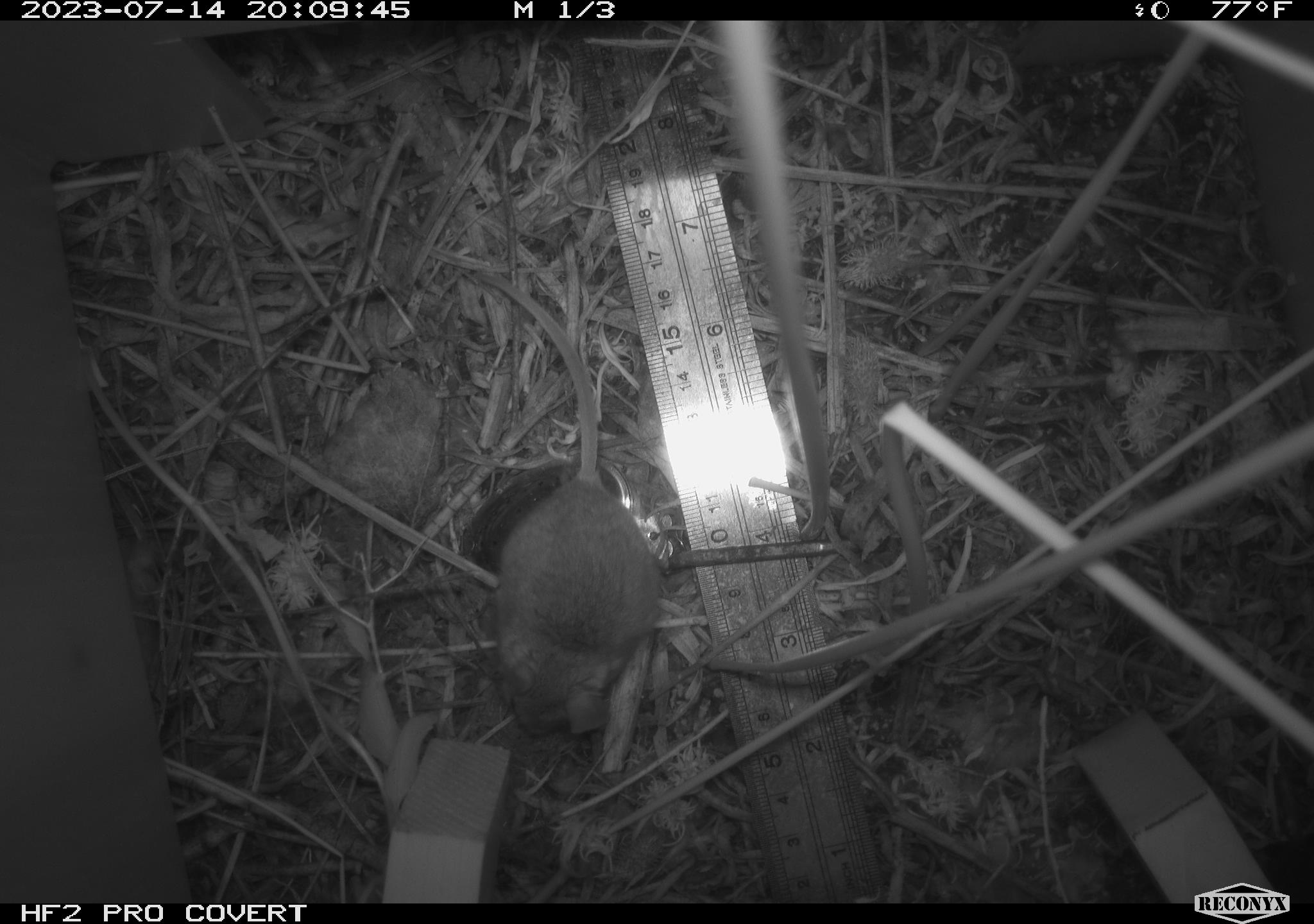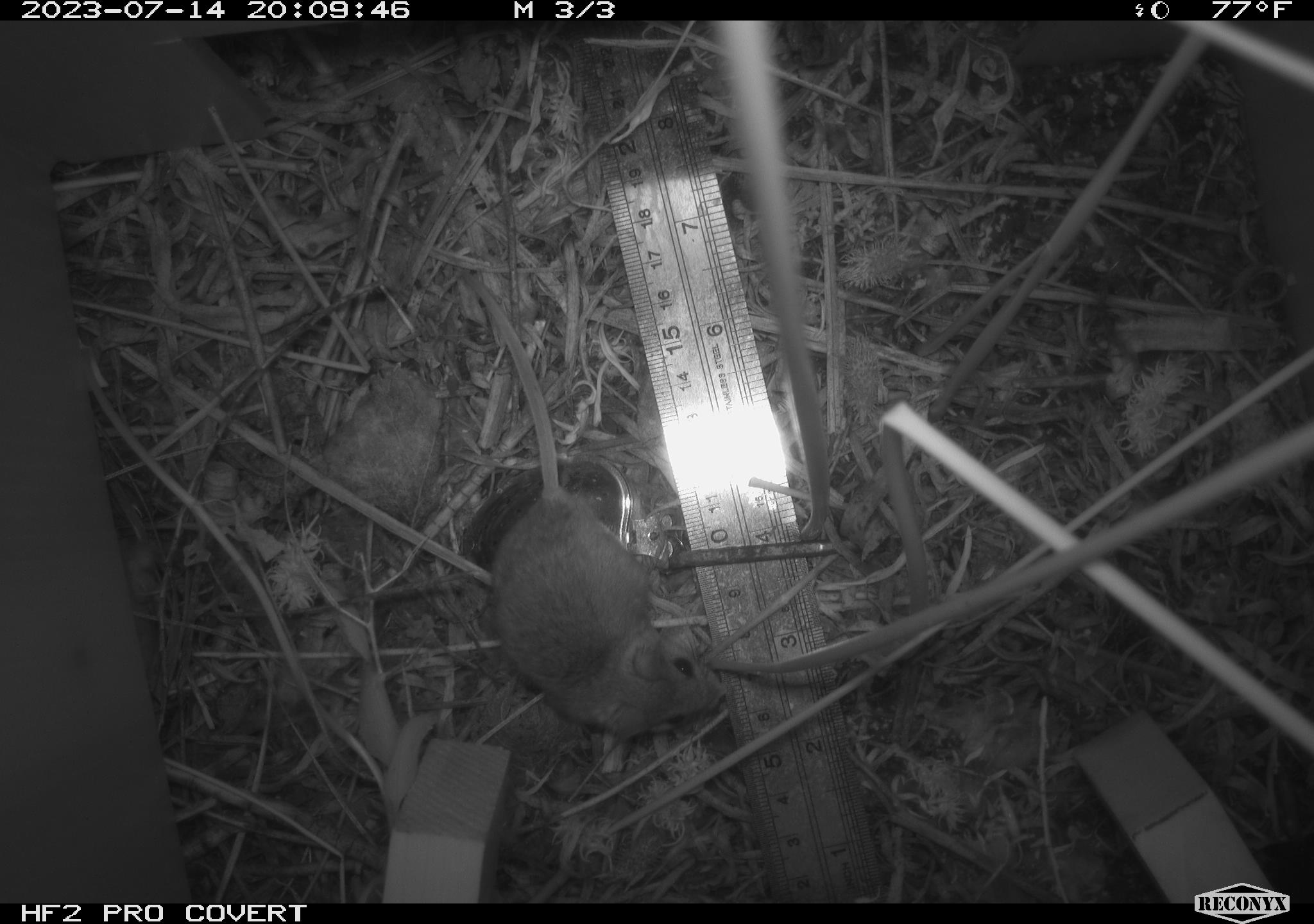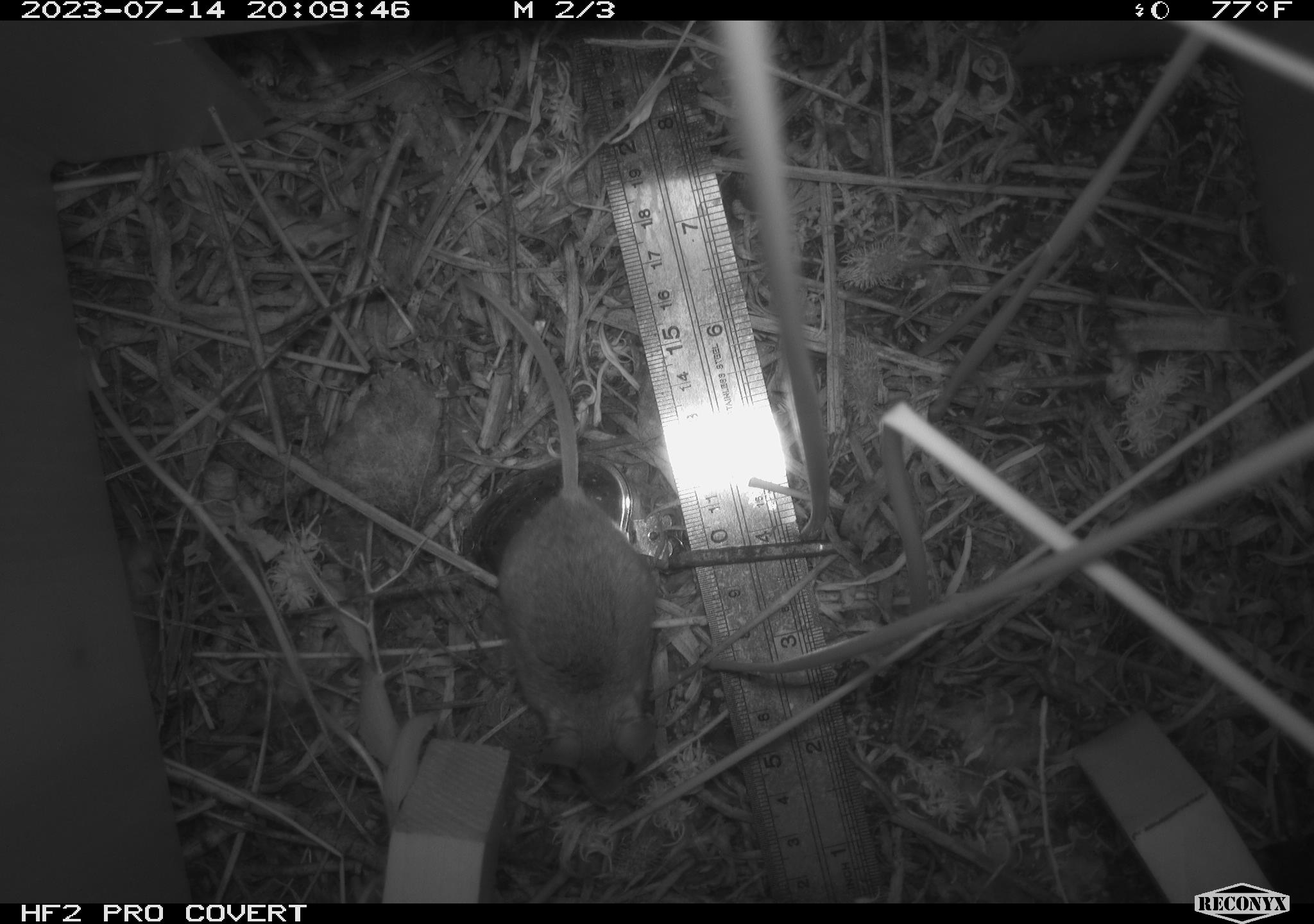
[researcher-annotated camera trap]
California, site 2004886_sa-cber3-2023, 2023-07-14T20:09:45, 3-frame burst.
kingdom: Animalia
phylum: Chordata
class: Mammalia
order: Rodentia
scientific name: Rodentia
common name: mouse species